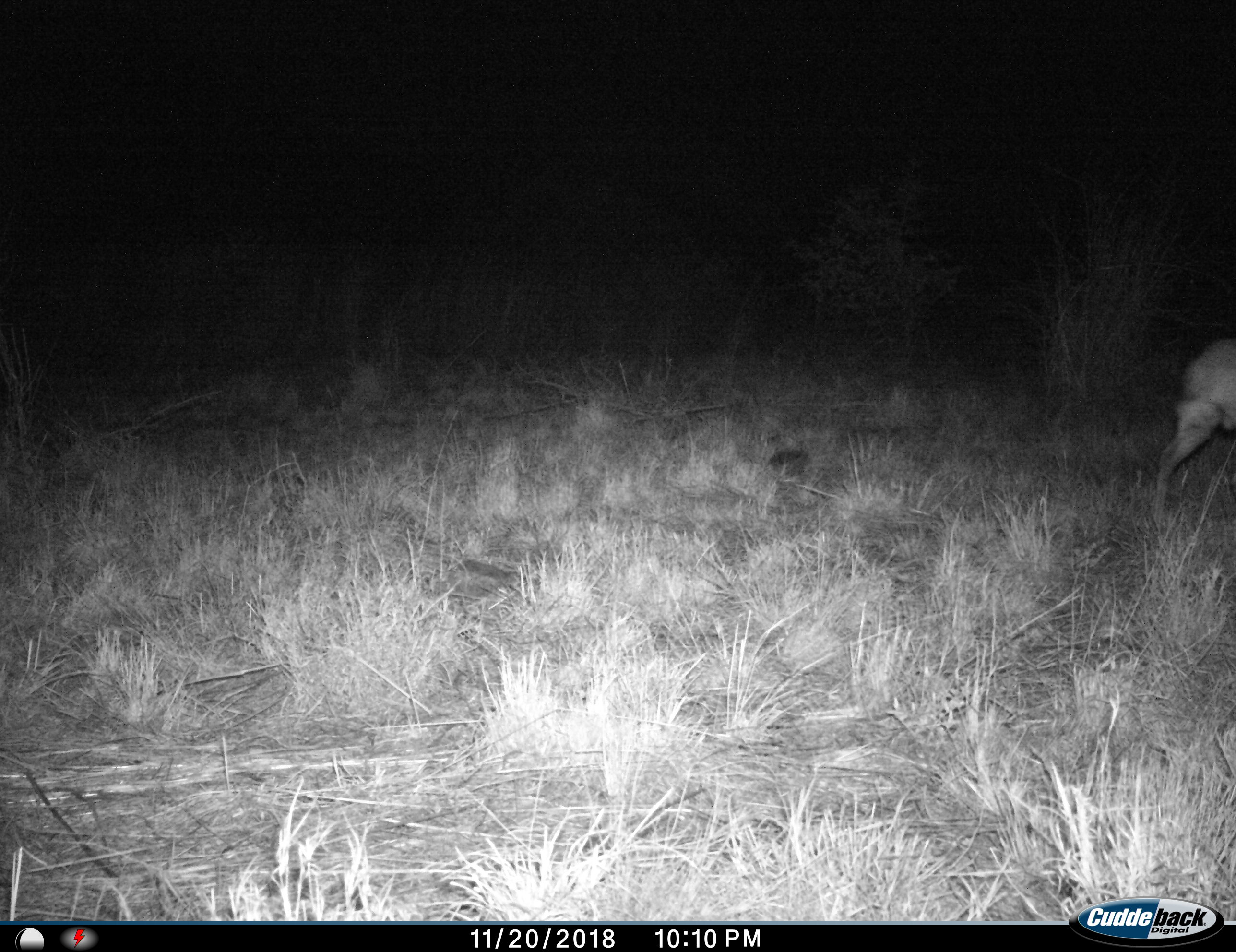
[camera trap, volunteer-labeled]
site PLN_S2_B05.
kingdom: Animalia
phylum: Chordata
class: Mammalia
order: Artiodactyla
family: Bovidae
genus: Raphicerus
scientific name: Raphicerus campestris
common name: steenbok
Steenbok (Raphicerus campestris), count 1. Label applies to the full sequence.